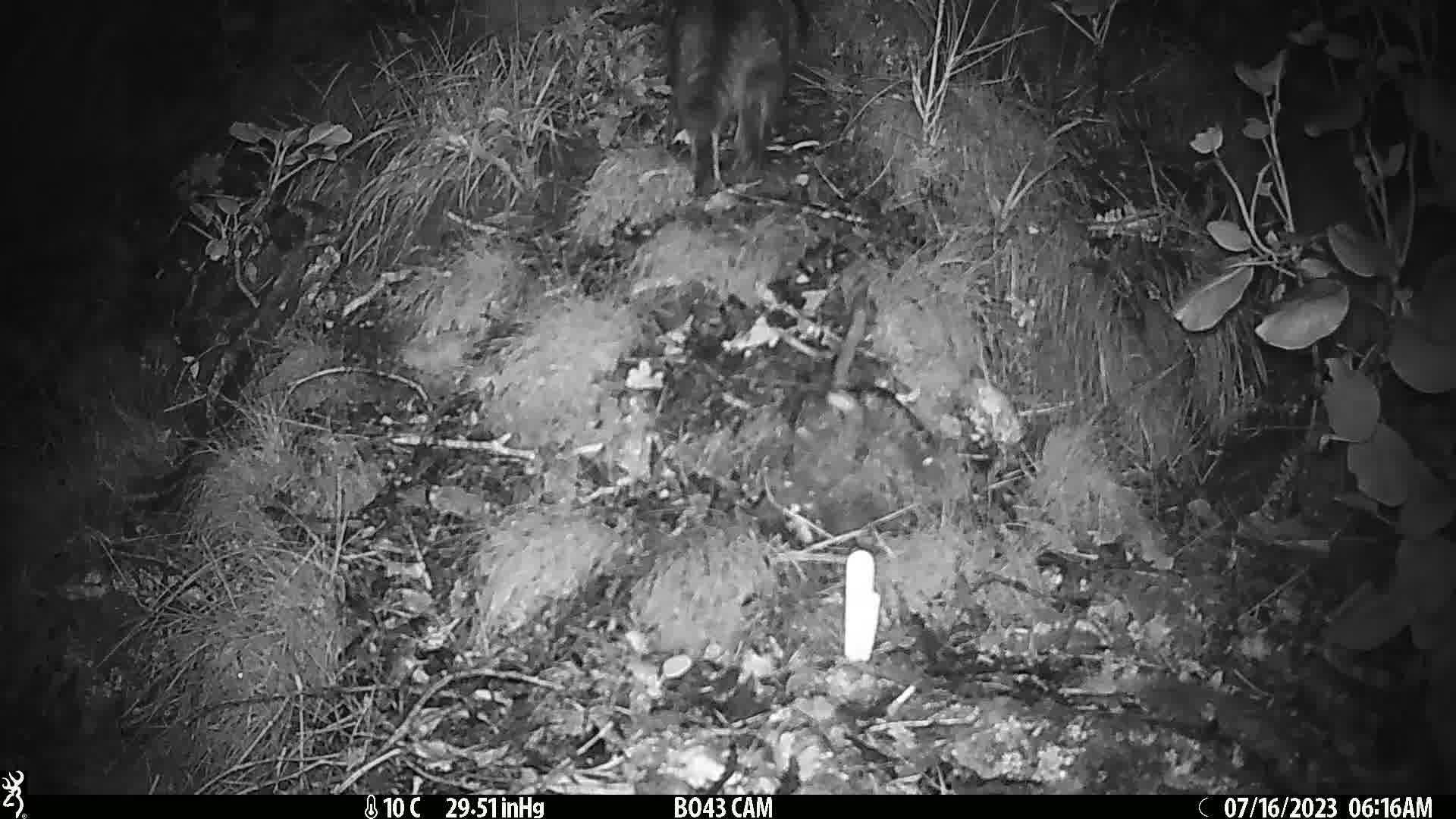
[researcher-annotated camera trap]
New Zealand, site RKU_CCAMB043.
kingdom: Animalia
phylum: Chordata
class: Mammalia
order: Carnivora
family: Felidae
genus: Felis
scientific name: Felis catus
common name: domestic cat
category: cat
Cat (domestic cat) (Felis catus).